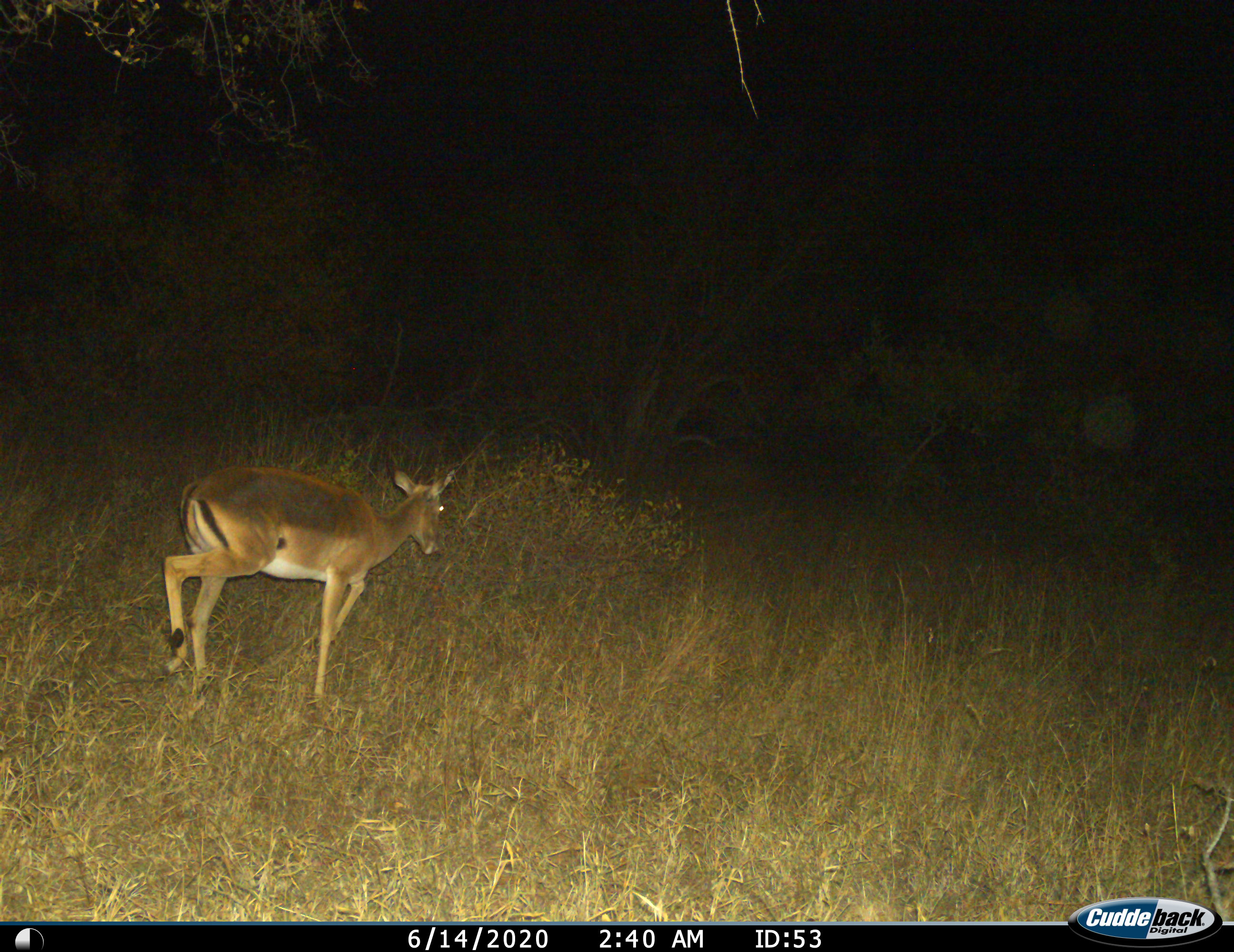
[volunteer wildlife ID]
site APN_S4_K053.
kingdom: Animalia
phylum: Chordata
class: Mammalia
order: Artiodactyla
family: Bovidae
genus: Aepyceros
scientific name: Aepyceros melampus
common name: impala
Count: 1.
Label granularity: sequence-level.